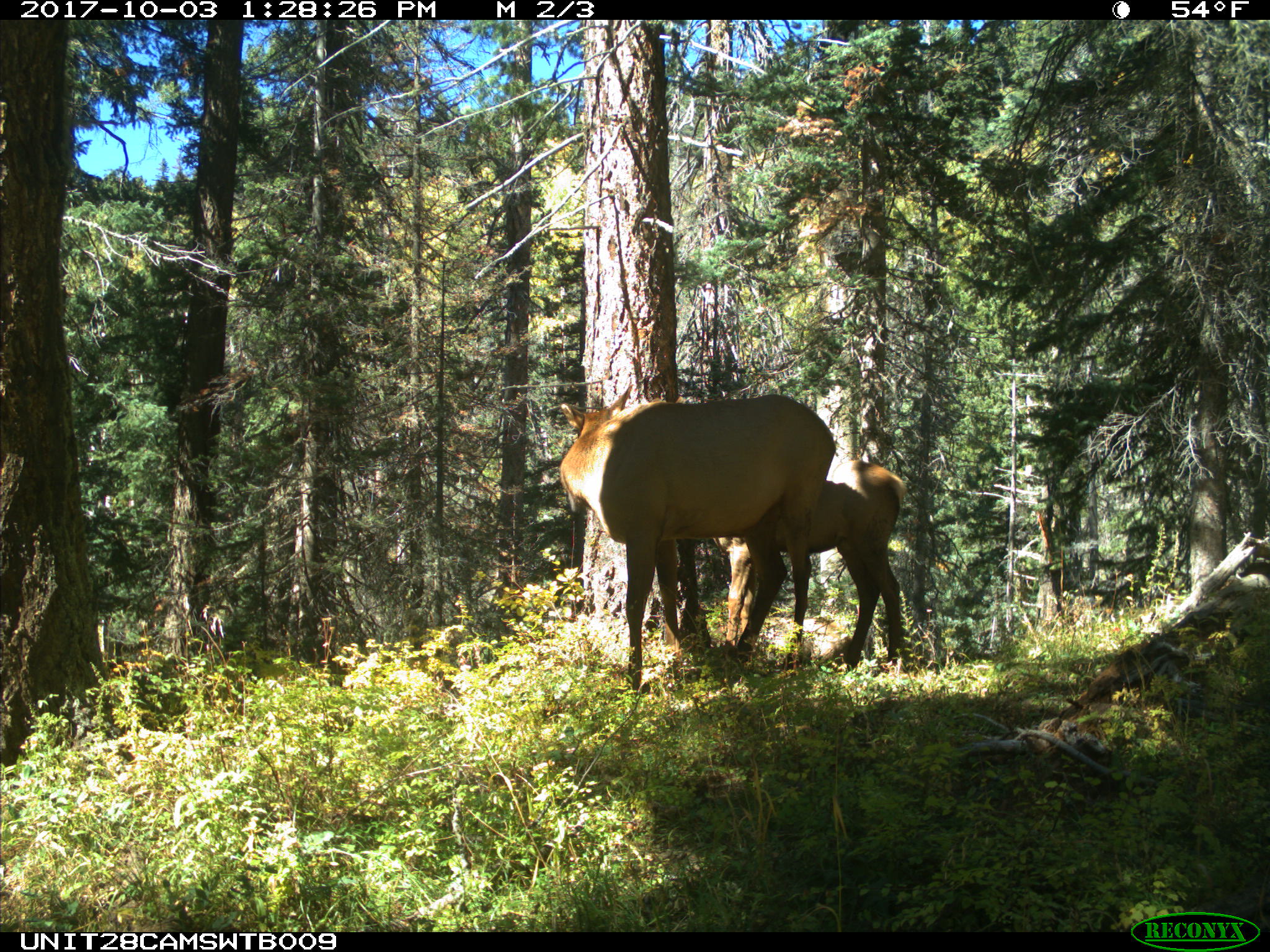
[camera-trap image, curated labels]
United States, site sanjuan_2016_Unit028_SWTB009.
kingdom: Animalia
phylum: Chordata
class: Mammalia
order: Artiodactyla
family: Cervidae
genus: Cervus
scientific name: Cervus elaphus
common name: red deer